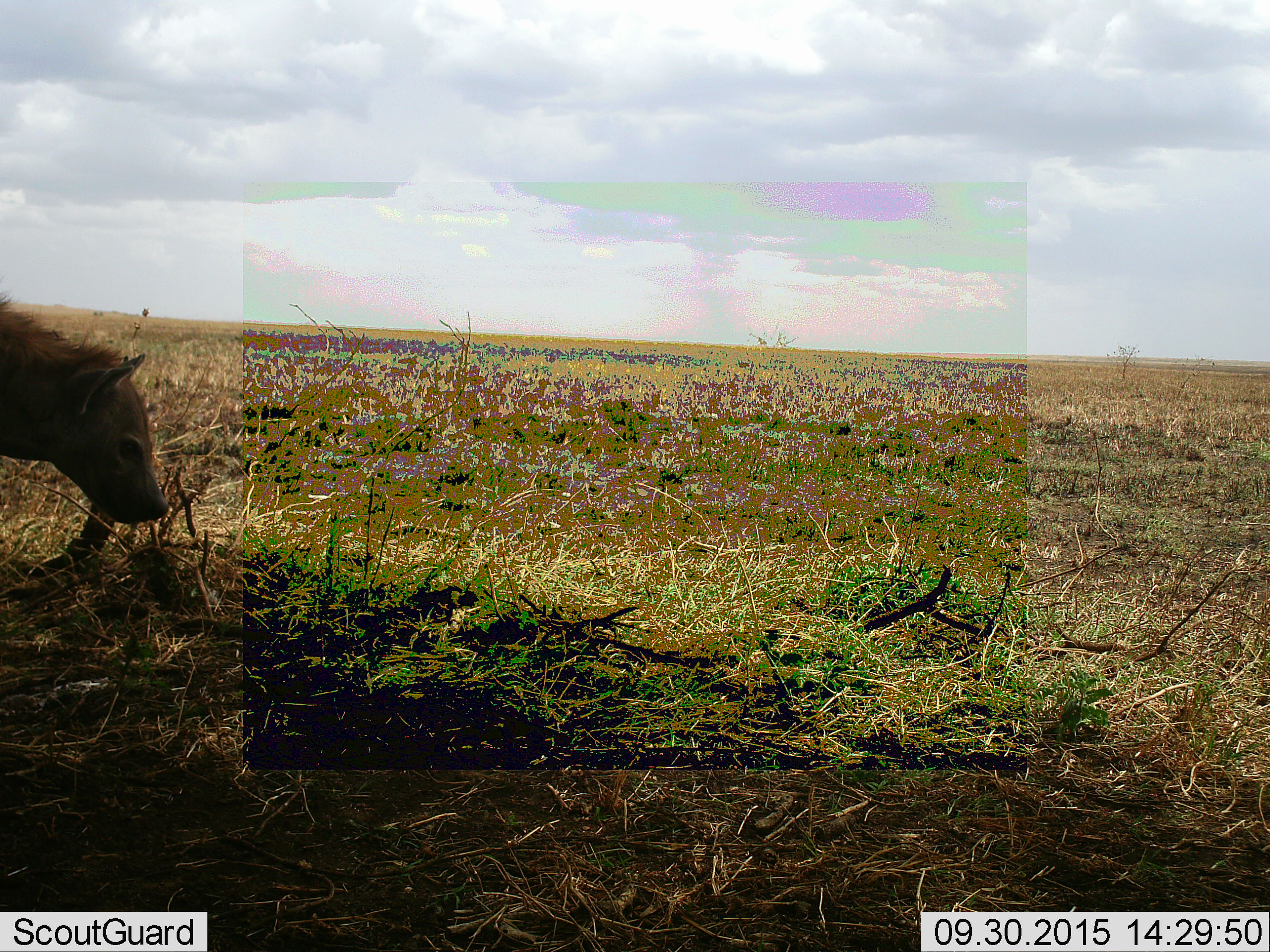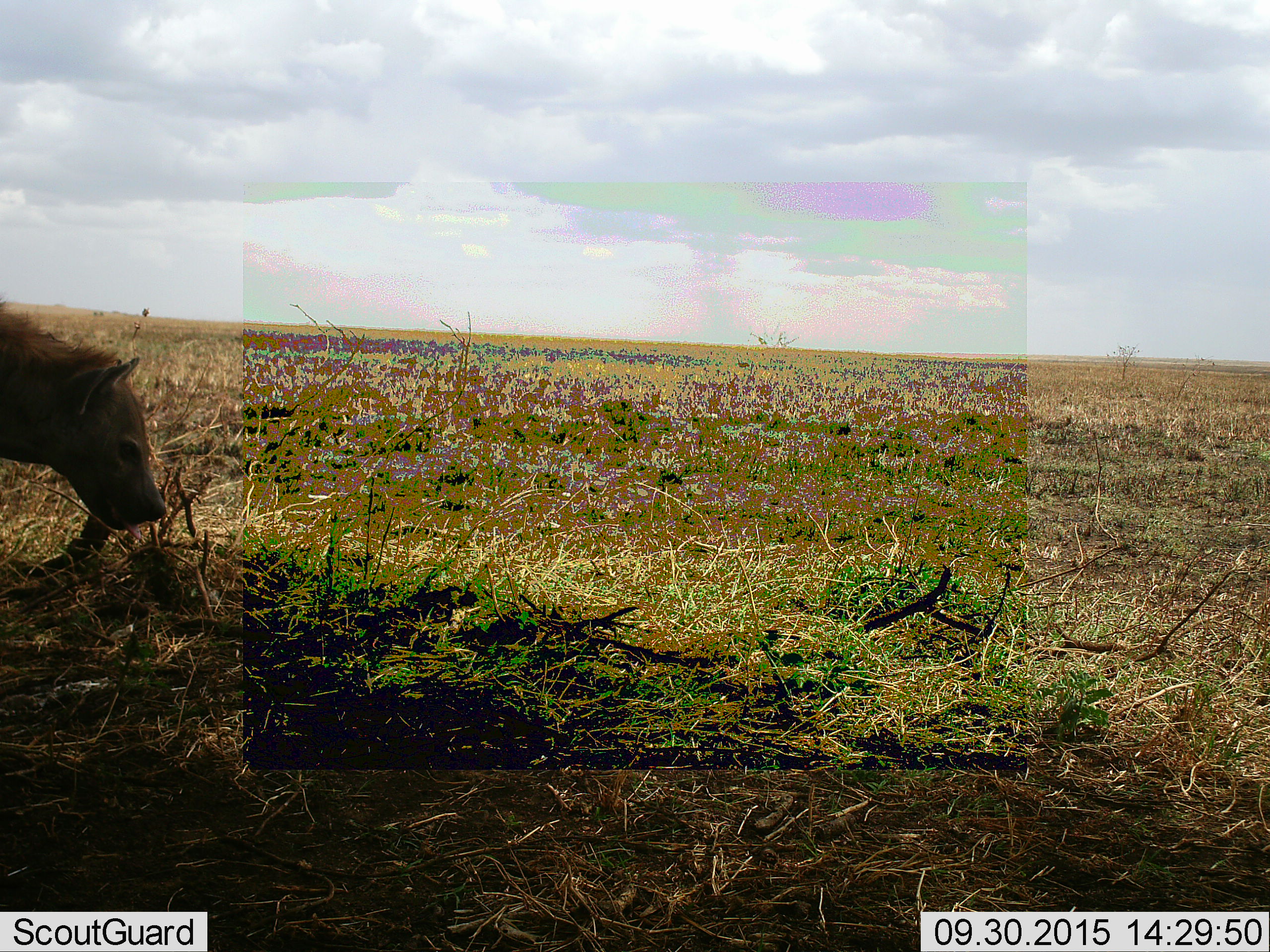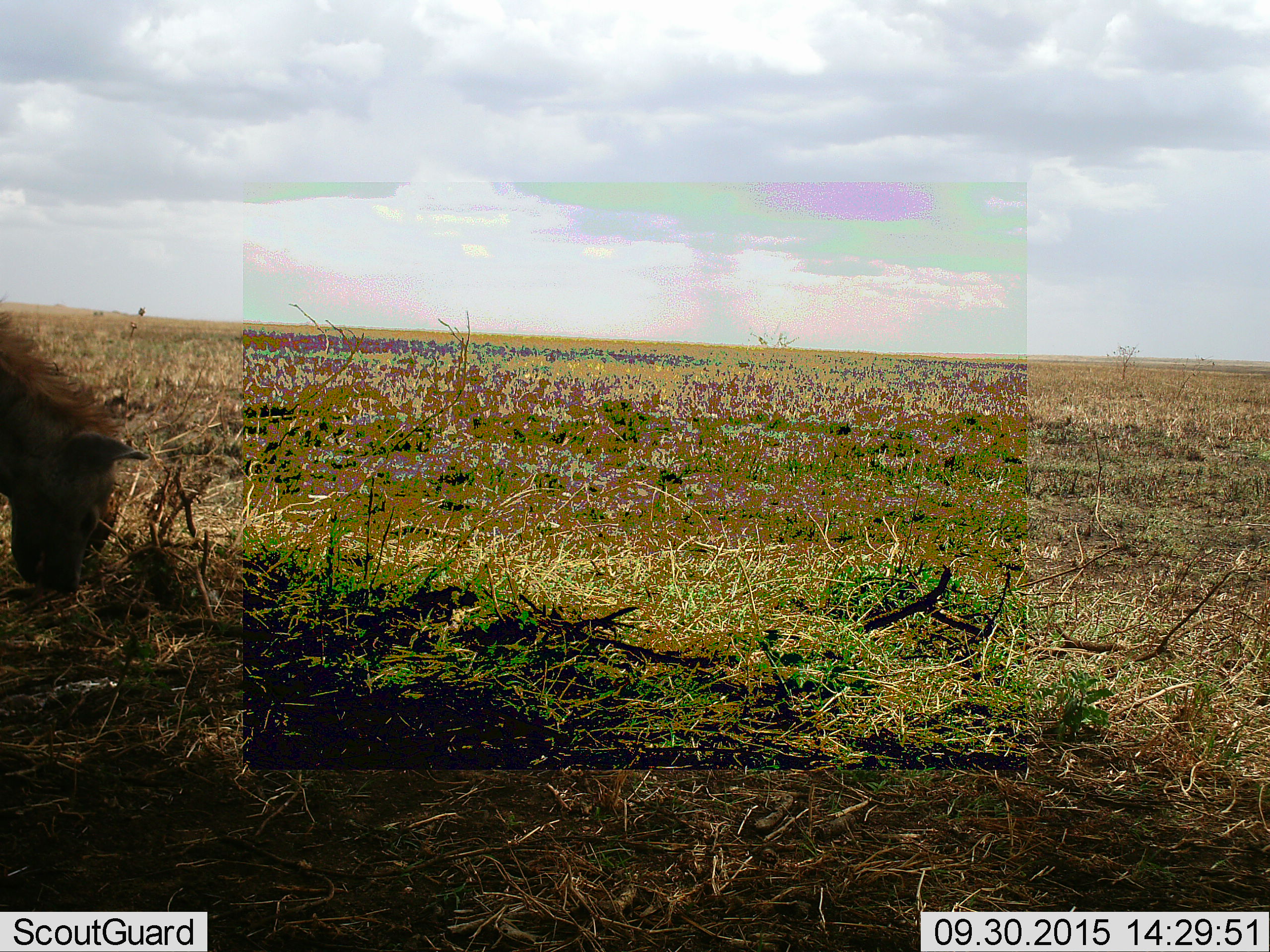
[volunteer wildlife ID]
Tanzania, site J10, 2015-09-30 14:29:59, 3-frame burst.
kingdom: Animalia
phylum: Chordata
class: Mammalia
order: Carnivora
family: Hyaenidae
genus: Crocuta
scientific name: Crocuta crocuta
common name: spotted hyena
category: hyenaspotted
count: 1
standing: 67%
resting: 0%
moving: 33%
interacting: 0%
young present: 0%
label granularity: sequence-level